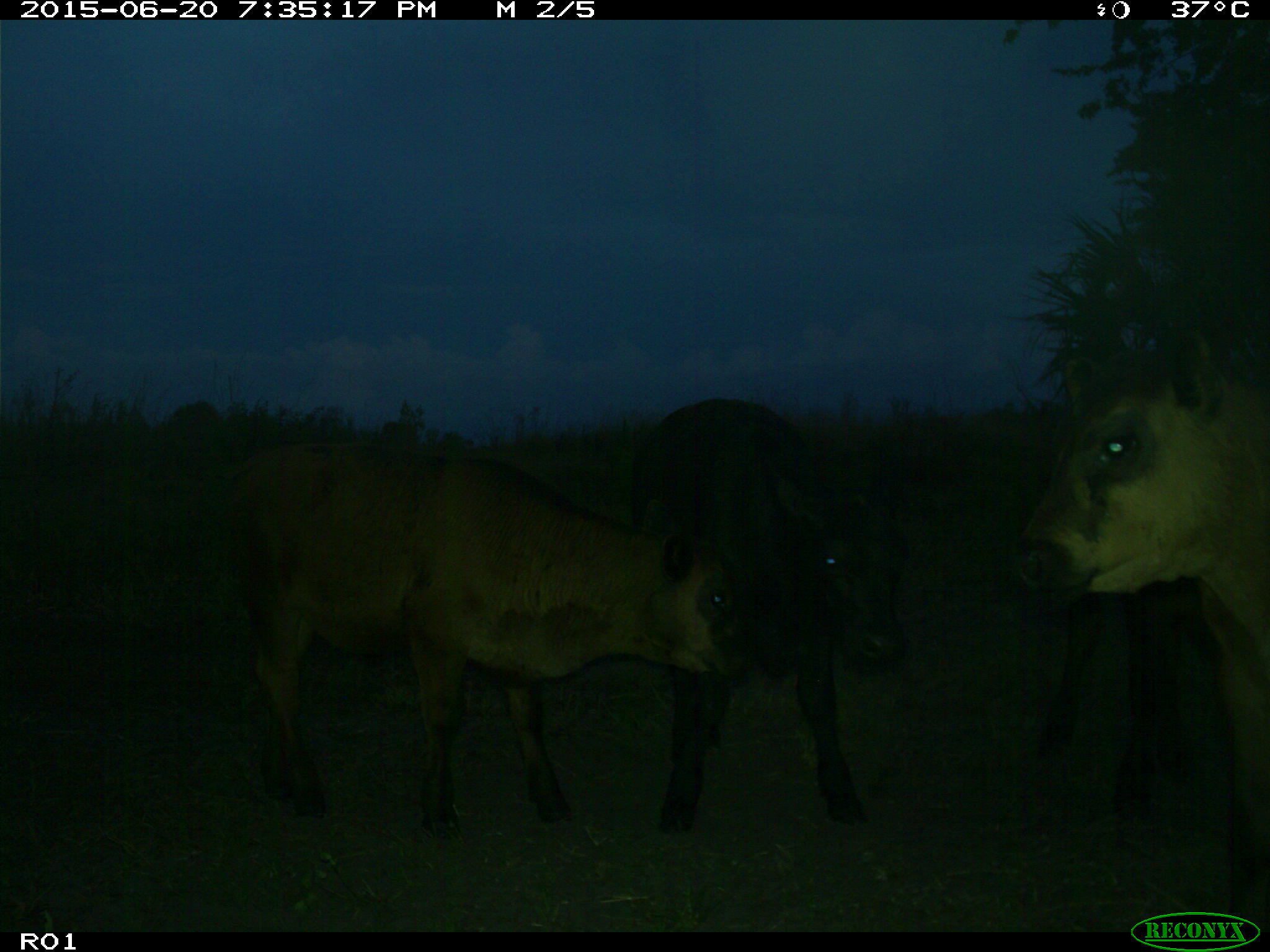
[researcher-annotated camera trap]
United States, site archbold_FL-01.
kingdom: Animalia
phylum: Chordata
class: Mammalia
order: Artiodactyla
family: Bovidae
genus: Bos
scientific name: Bos taurus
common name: domestic cow